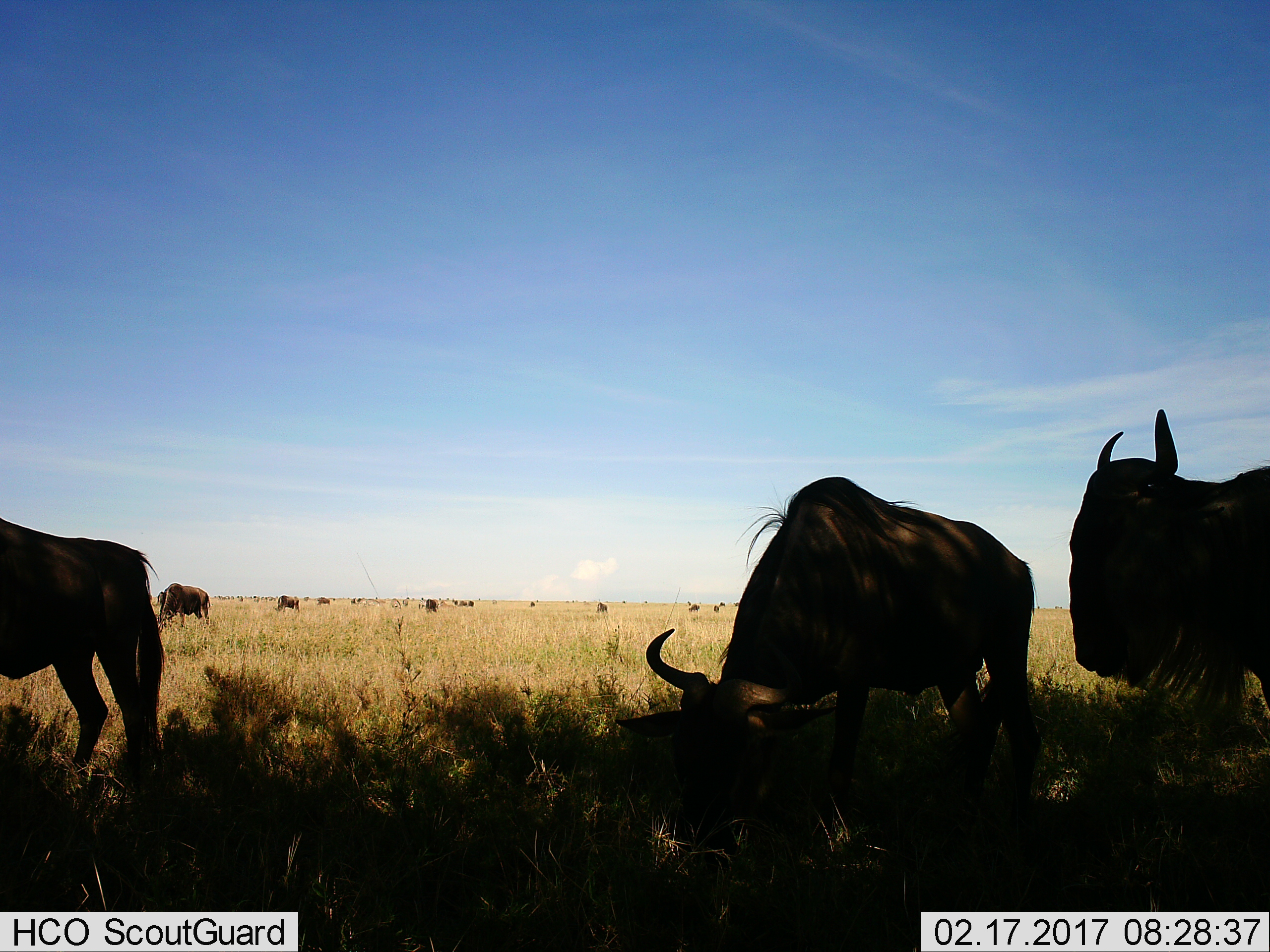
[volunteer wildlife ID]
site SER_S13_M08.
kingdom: Animalia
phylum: Chordata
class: Mammalia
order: Artiodactyla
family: Bovidae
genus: Connochaetes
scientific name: Connochaetes taurinus taurinus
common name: blue wildebeest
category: wildebeestblue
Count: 11-50.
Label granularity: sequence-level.